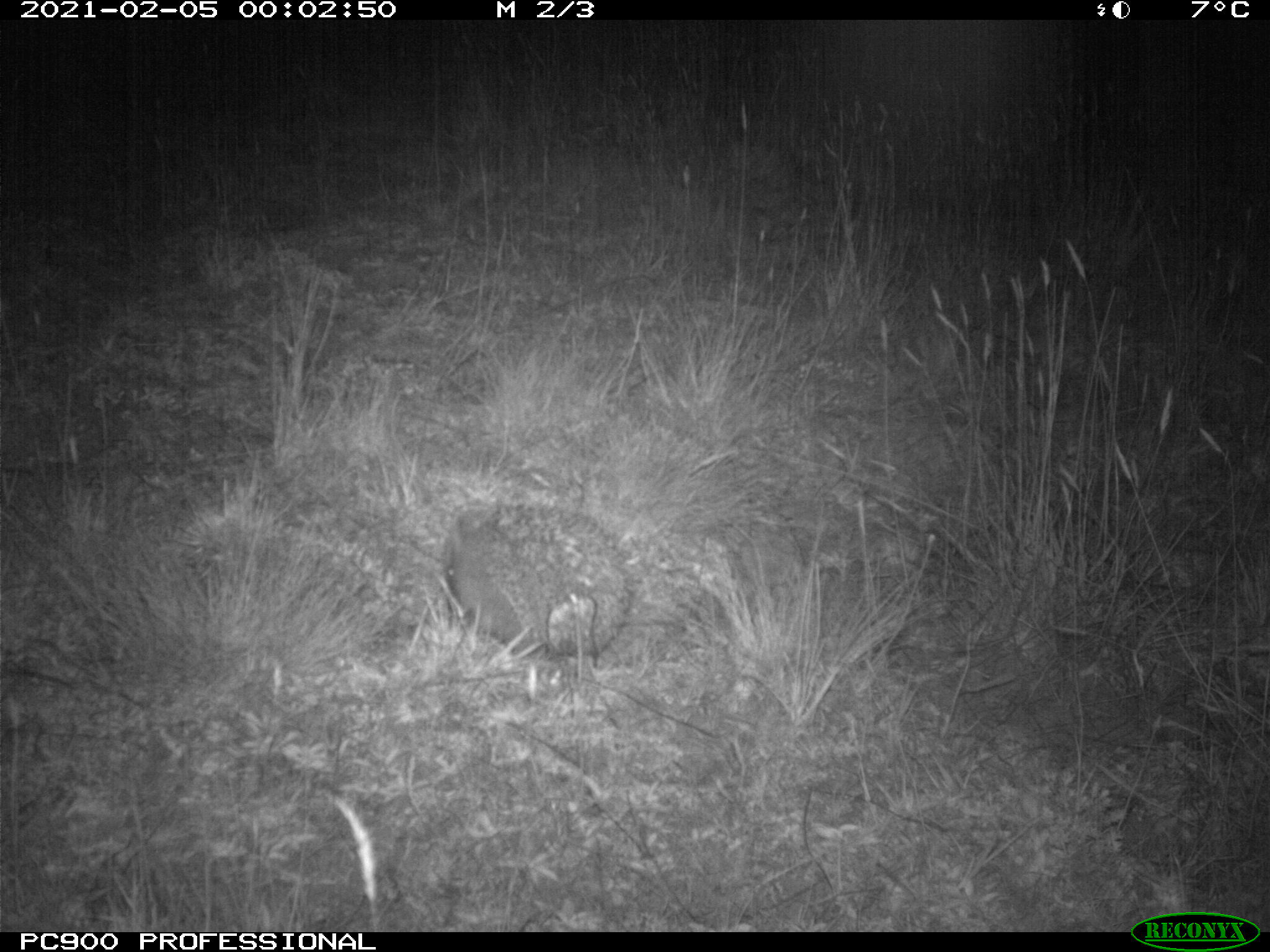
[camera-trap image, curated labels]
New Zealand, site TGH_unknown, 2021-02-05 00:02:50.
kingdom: Animalia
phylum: Chordata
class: Mammalia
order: Eulipotyphla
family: Erinaceidae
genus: Erinaceus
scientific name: Erinaceus europaeus europaeus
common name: european hedgehog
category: hedgehog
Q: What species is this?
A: Hedgehog (european hedgehog) (Erinaceus europaeus europaeus).